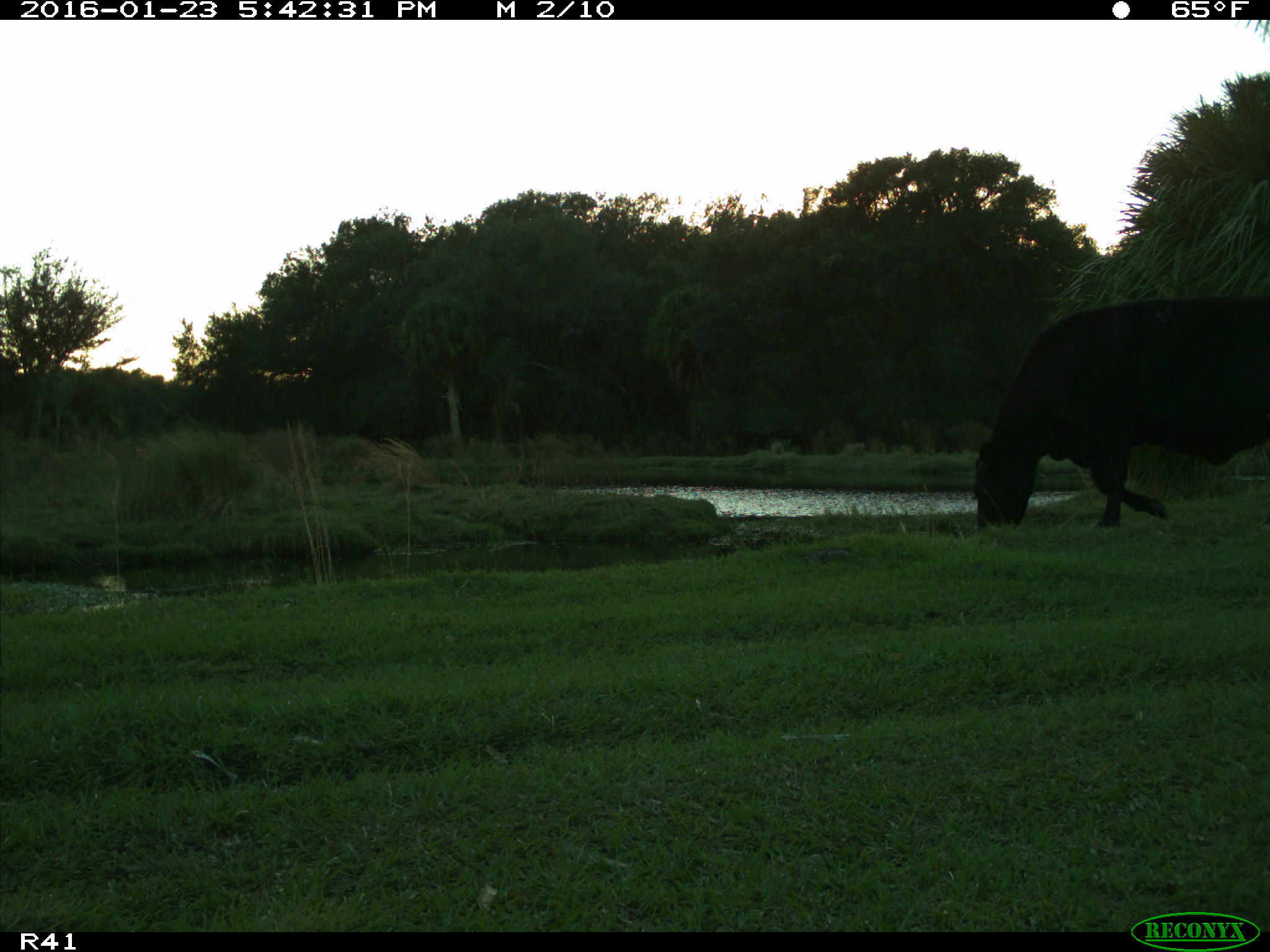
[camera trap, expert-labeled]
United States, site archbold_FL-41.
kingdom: Animalia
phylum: Chordata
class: Mammalia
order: Artiodactyla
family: Bovidae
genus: Bos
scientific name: Bos taurus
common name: domestic cow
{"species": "Bos taurus (domestic cow)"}